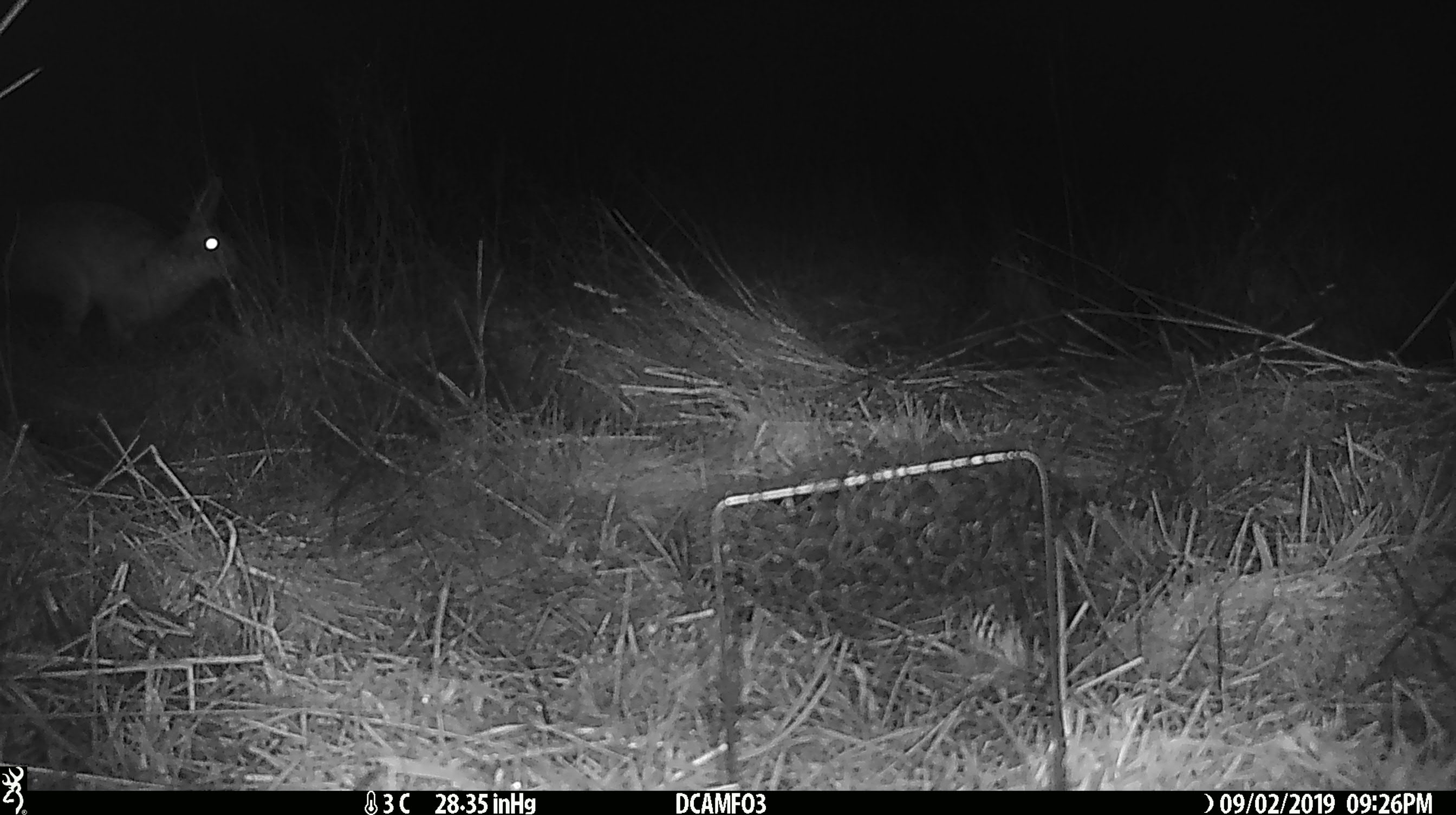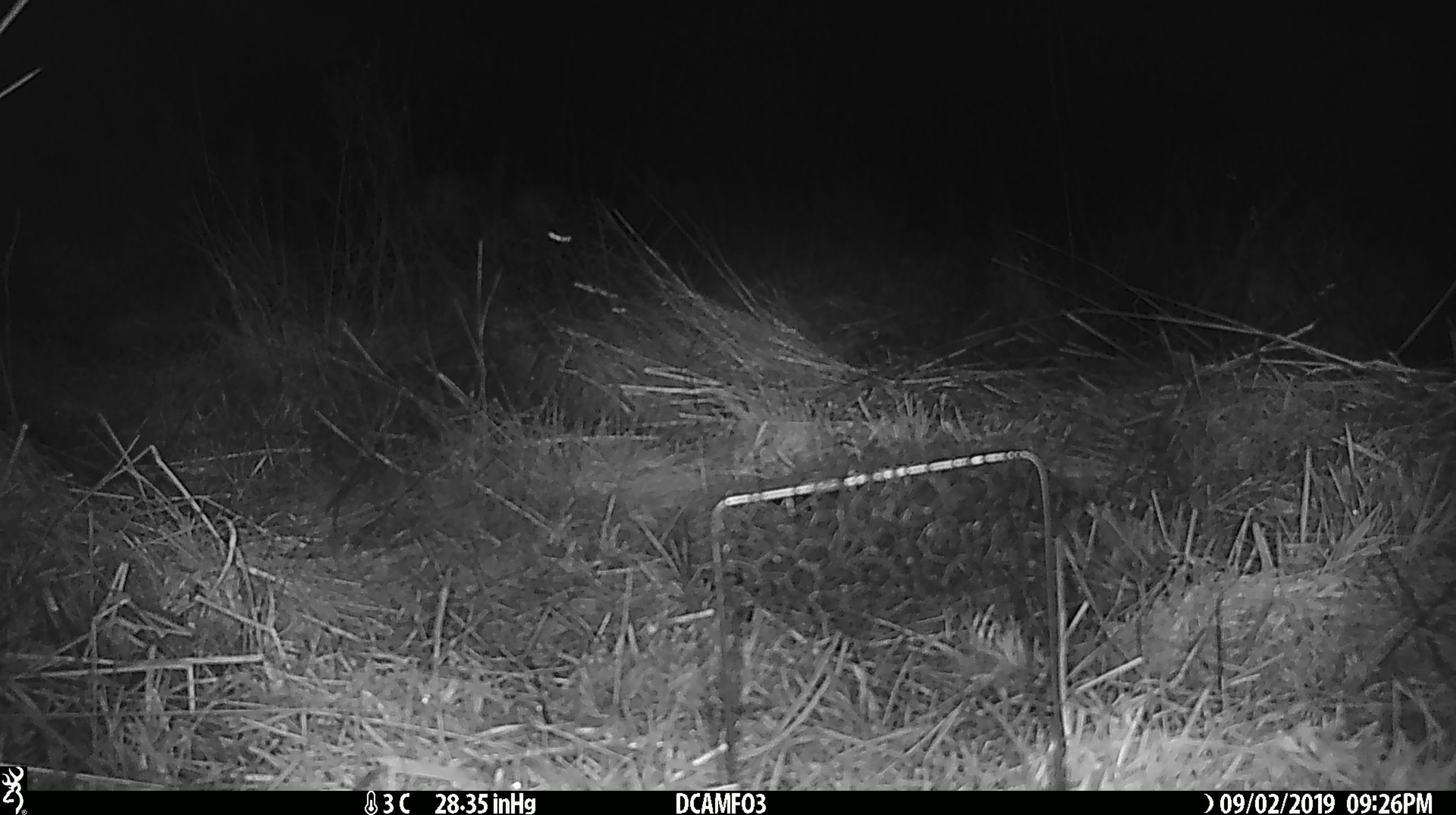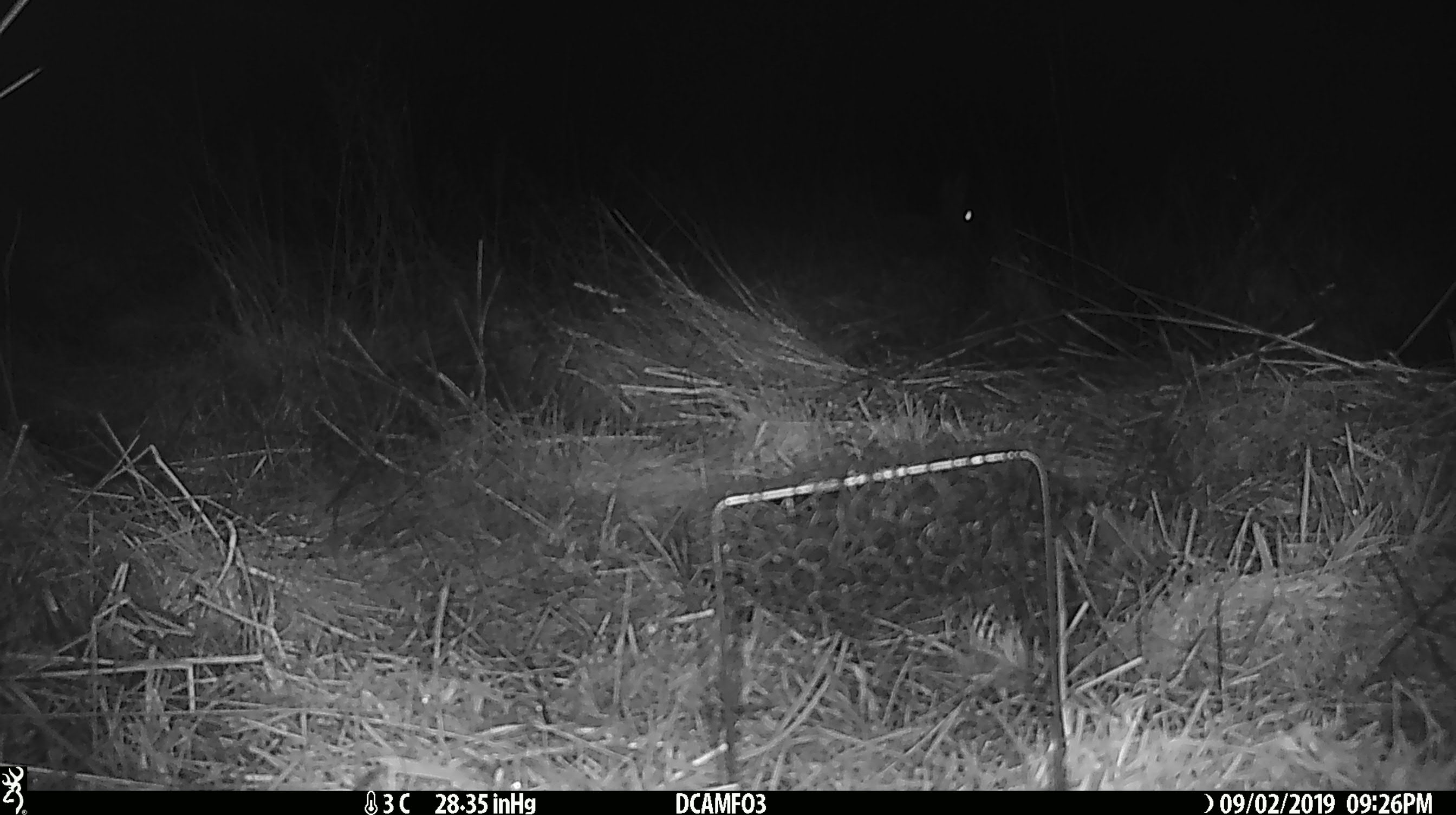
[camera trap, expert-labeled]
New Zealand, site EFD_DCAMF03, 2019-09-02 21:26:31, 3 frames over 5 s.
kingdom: Animalia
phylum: Chordata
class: Mammalia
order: Lagomorpha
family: Leporidae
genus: Lepus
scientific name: Lepus europaeus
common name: brown hare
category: hare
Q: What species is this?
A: Hare (brown hare) (Lepus europaeus).